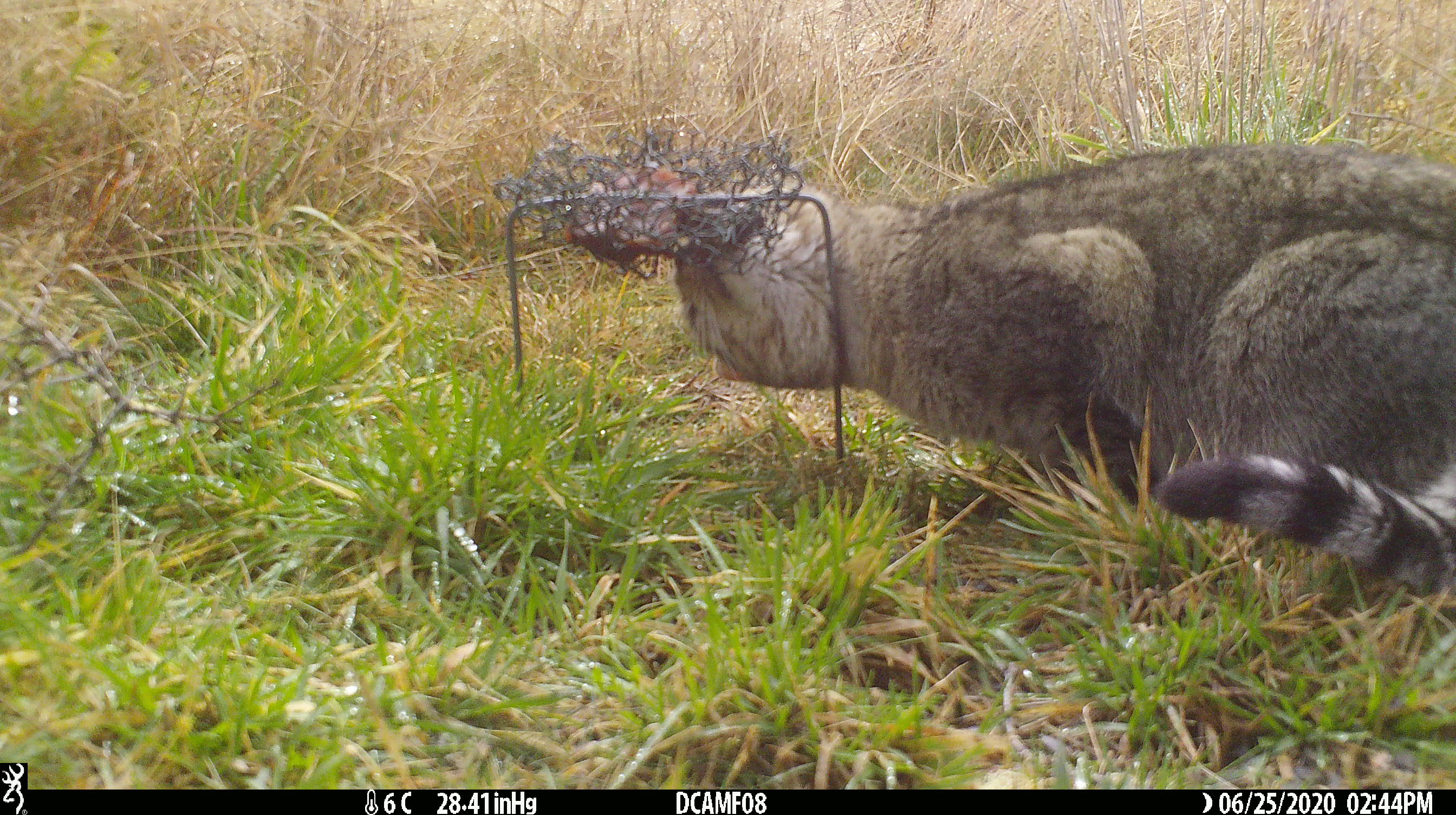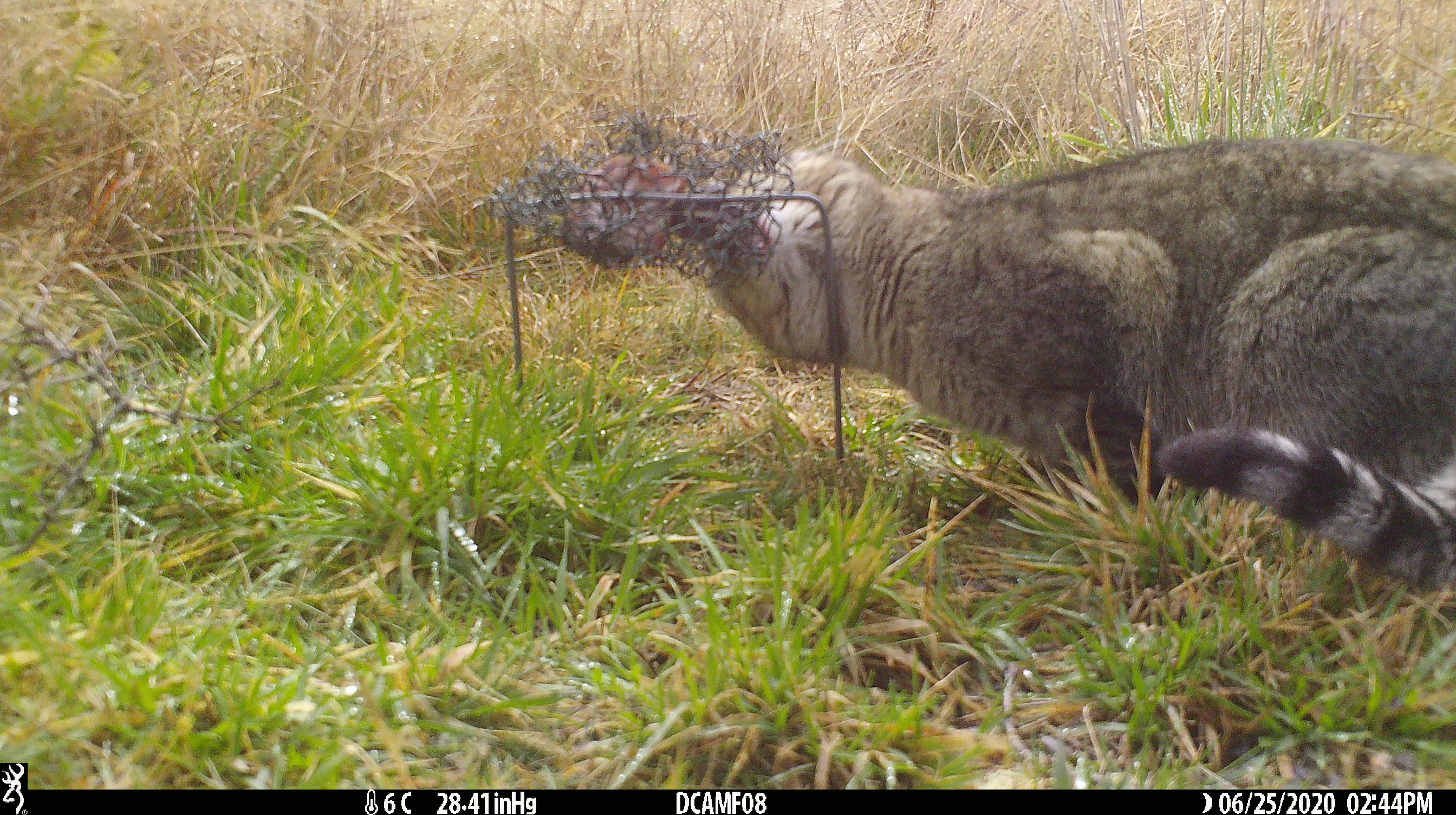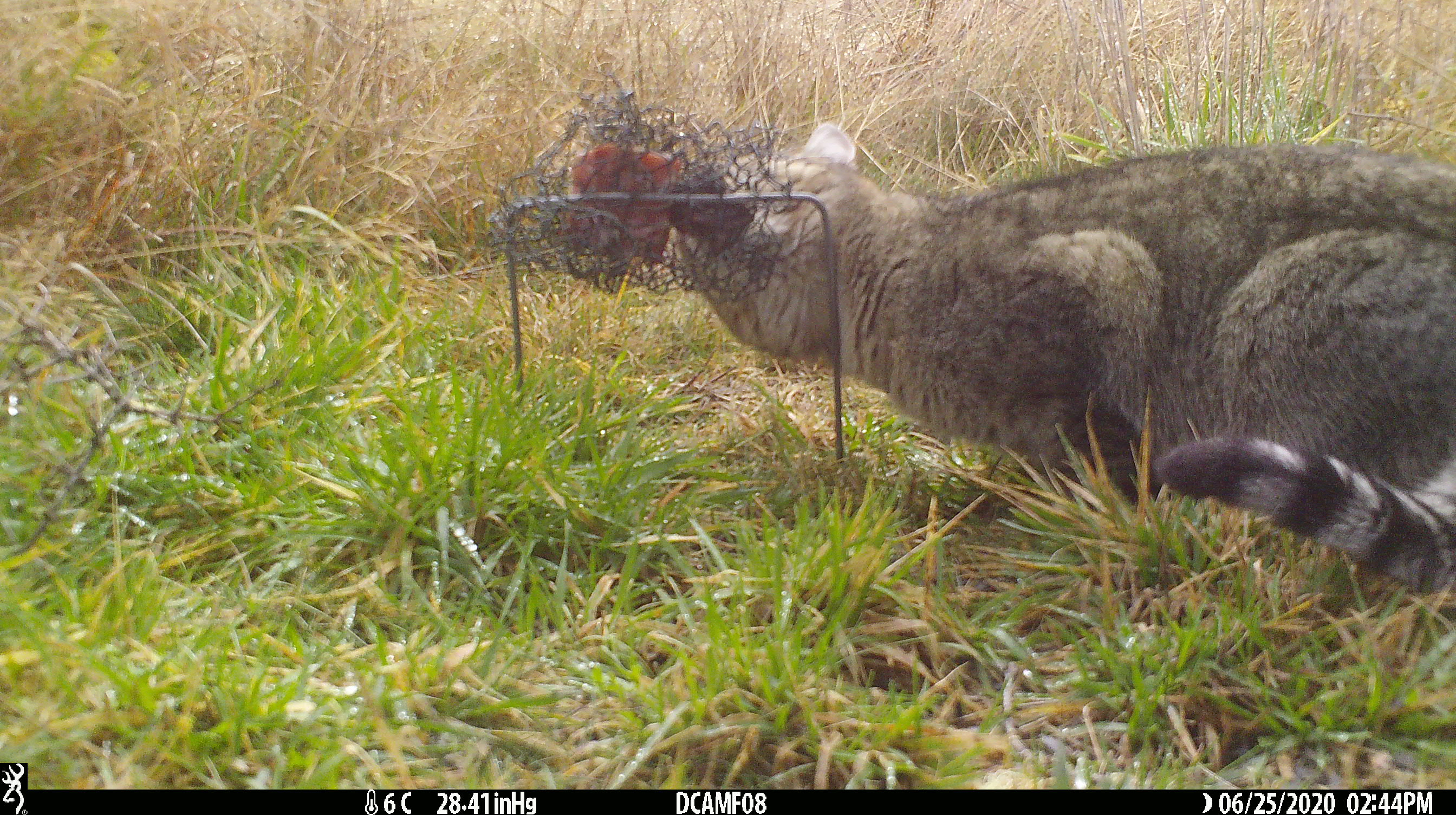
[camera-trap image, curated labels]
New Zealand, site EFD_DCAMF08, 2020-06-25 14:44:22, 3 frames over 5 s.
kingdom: Animalia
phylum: Chordata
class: Mammalia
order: Carnivora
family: Felidae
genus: Felis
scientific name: Felis catus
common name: domestic cat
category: cat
Cat (domestic cat) (Felis catus).